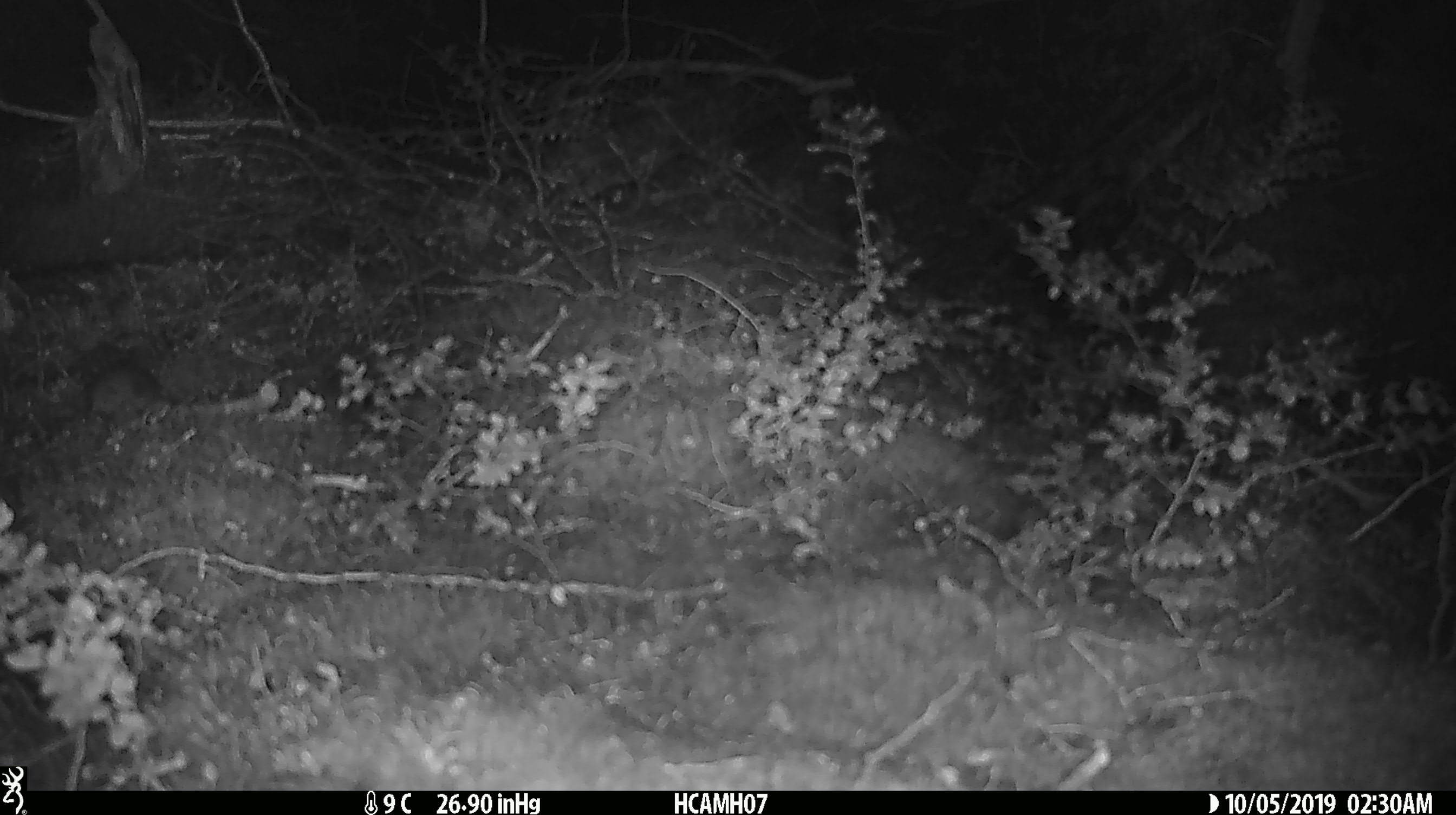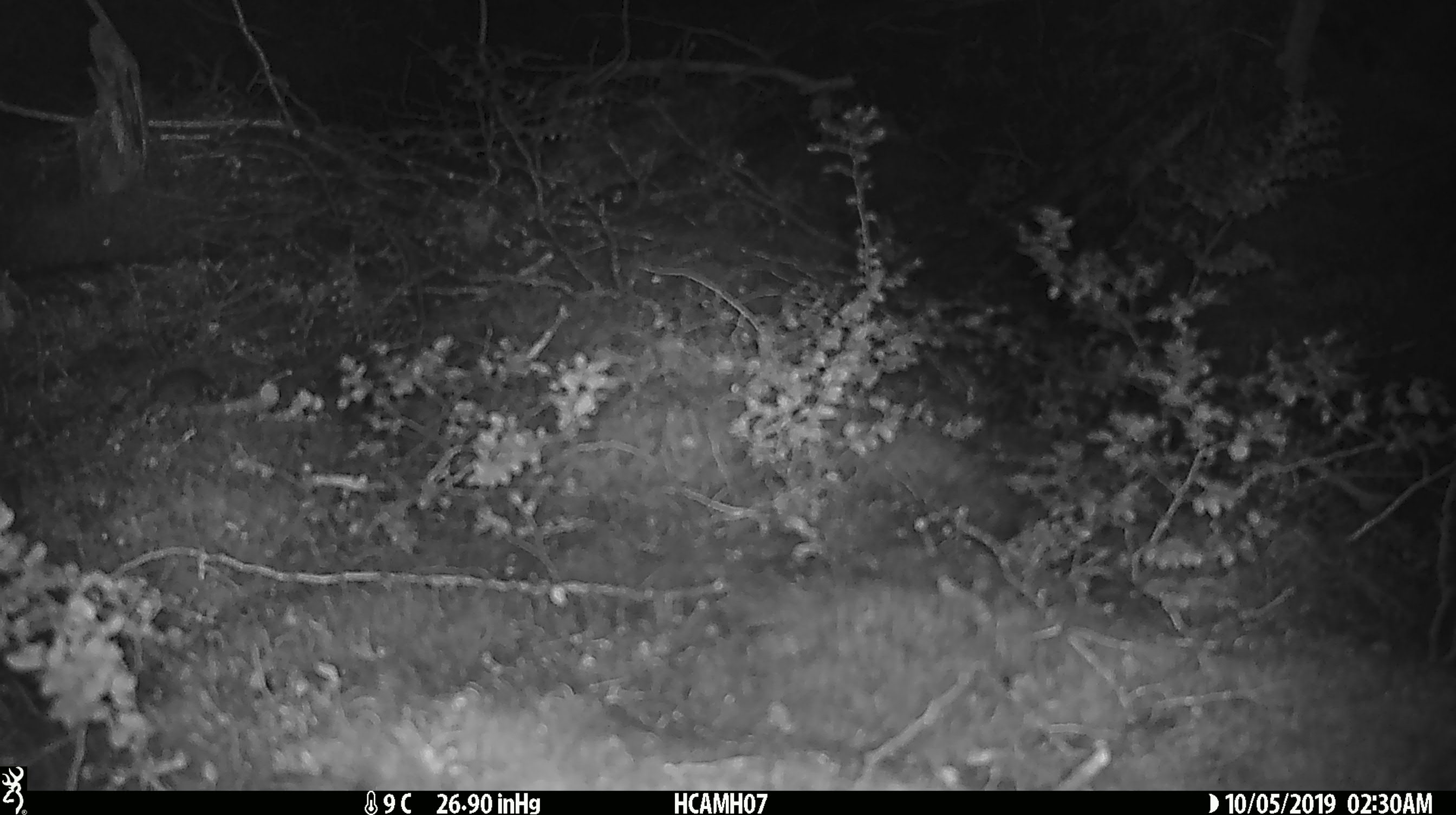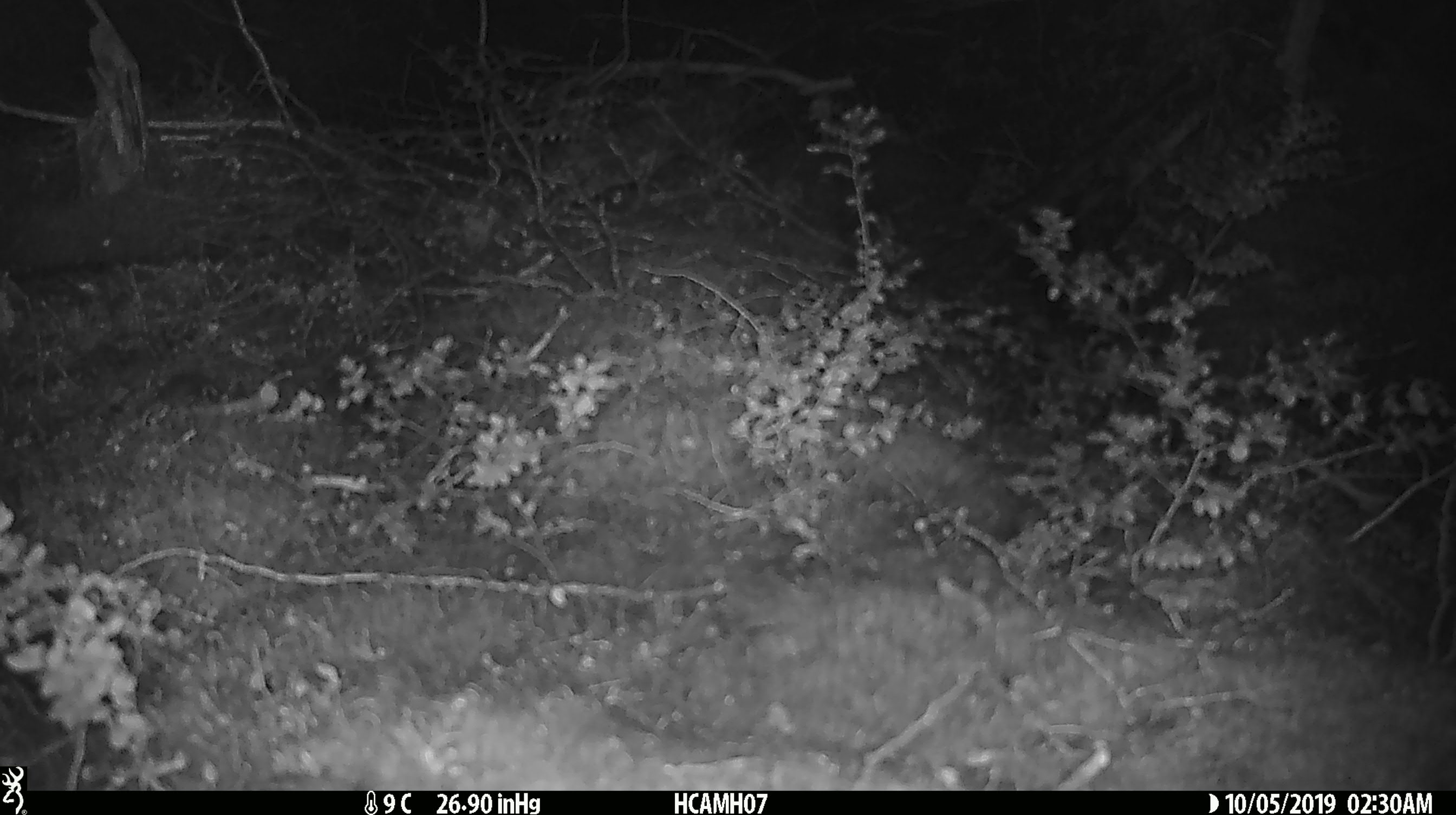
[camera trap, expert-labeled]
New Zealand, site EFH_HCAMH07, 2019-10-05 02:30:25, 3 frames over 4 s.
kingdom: Animalia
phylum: Chordata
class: Mammalia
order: Rodentia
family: Muridae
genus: Mus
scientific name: Mus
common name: mouse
Mouse (Mus).